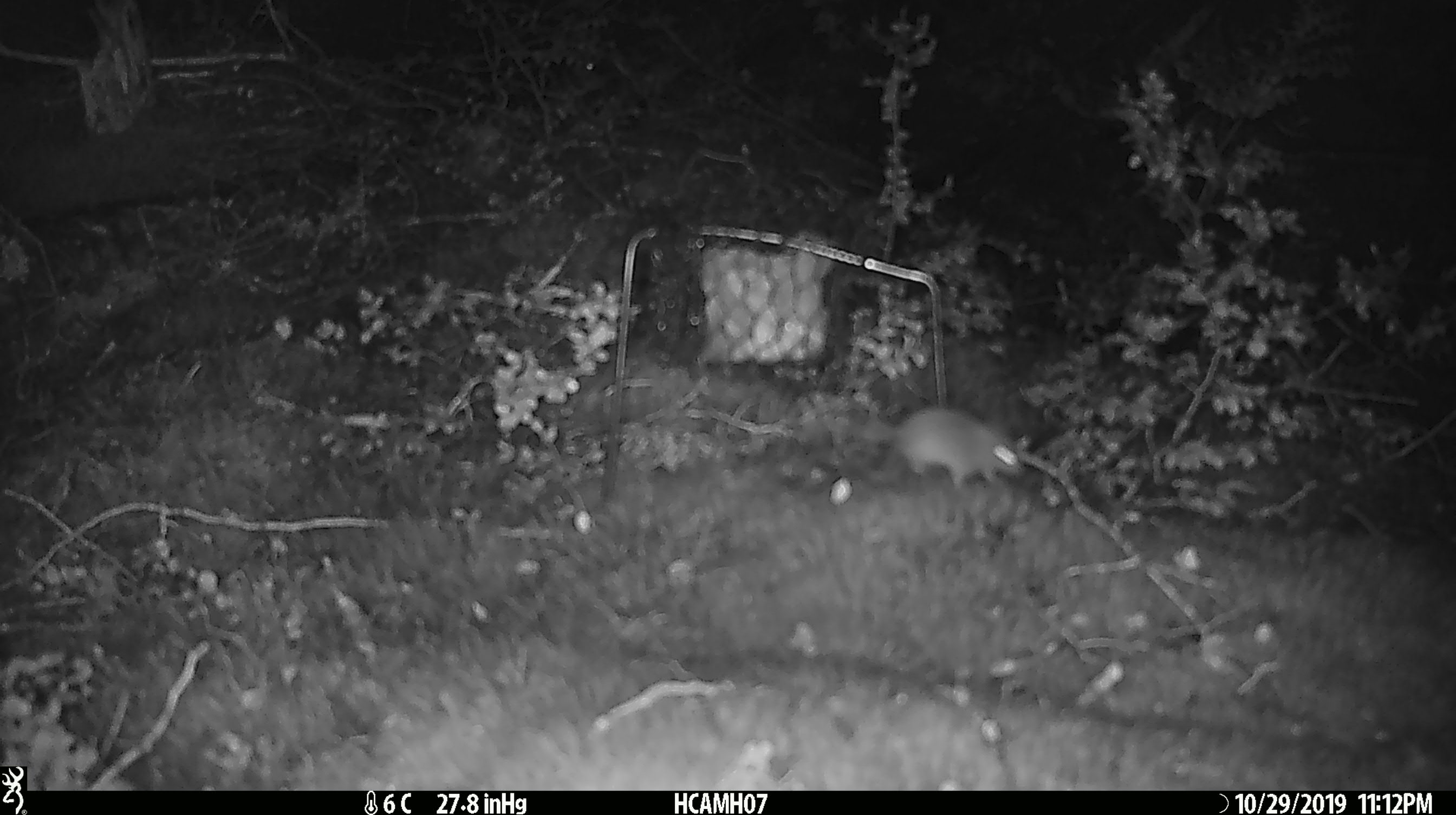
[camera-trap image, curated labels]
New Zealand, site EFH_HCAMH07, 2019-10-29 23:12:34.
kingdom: Animalia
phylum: Chordata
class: Mammalia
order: Rodentia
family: Muridae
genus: Mus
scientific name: Mus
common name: mouse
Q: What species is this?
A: Mouse (Mus).